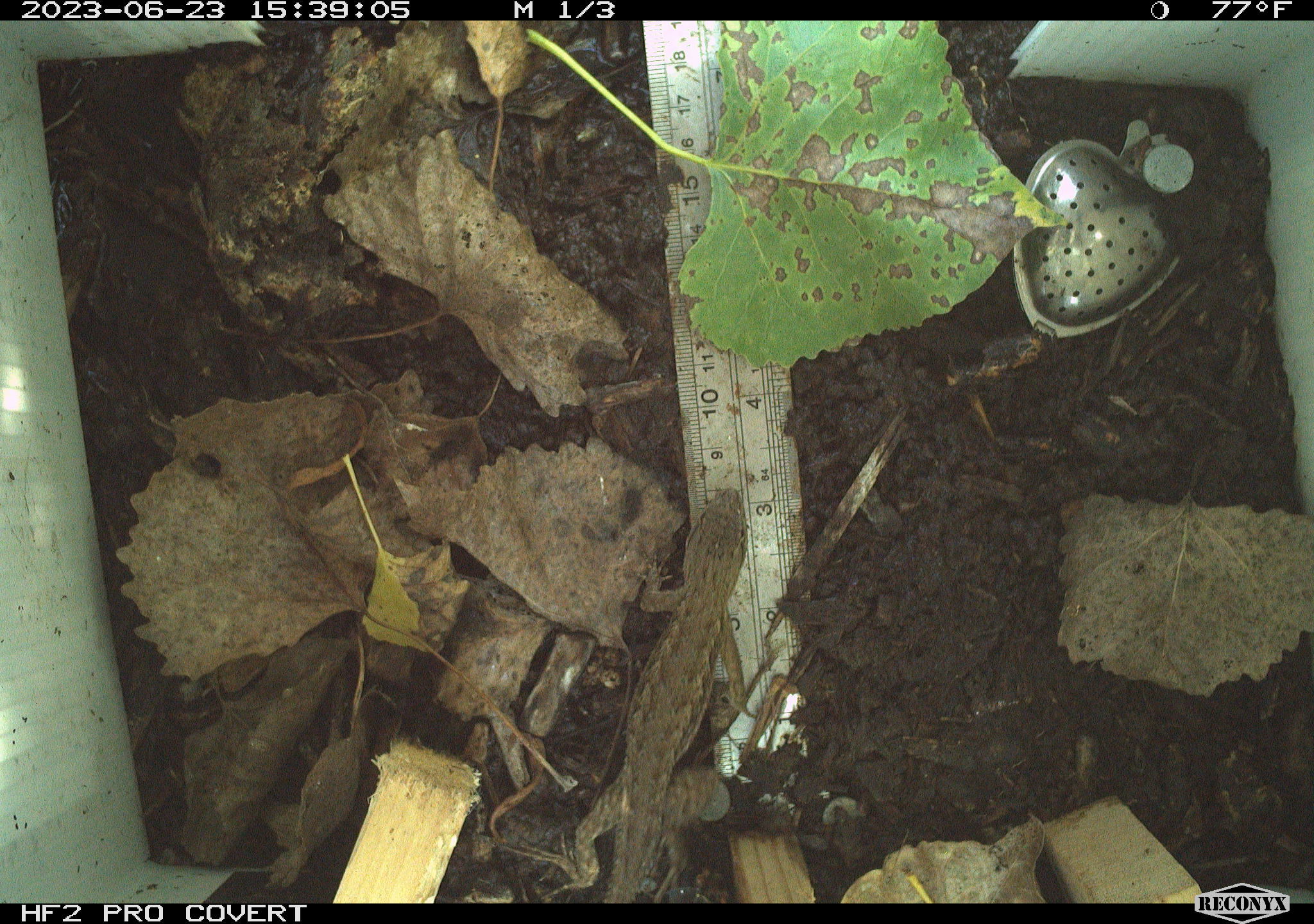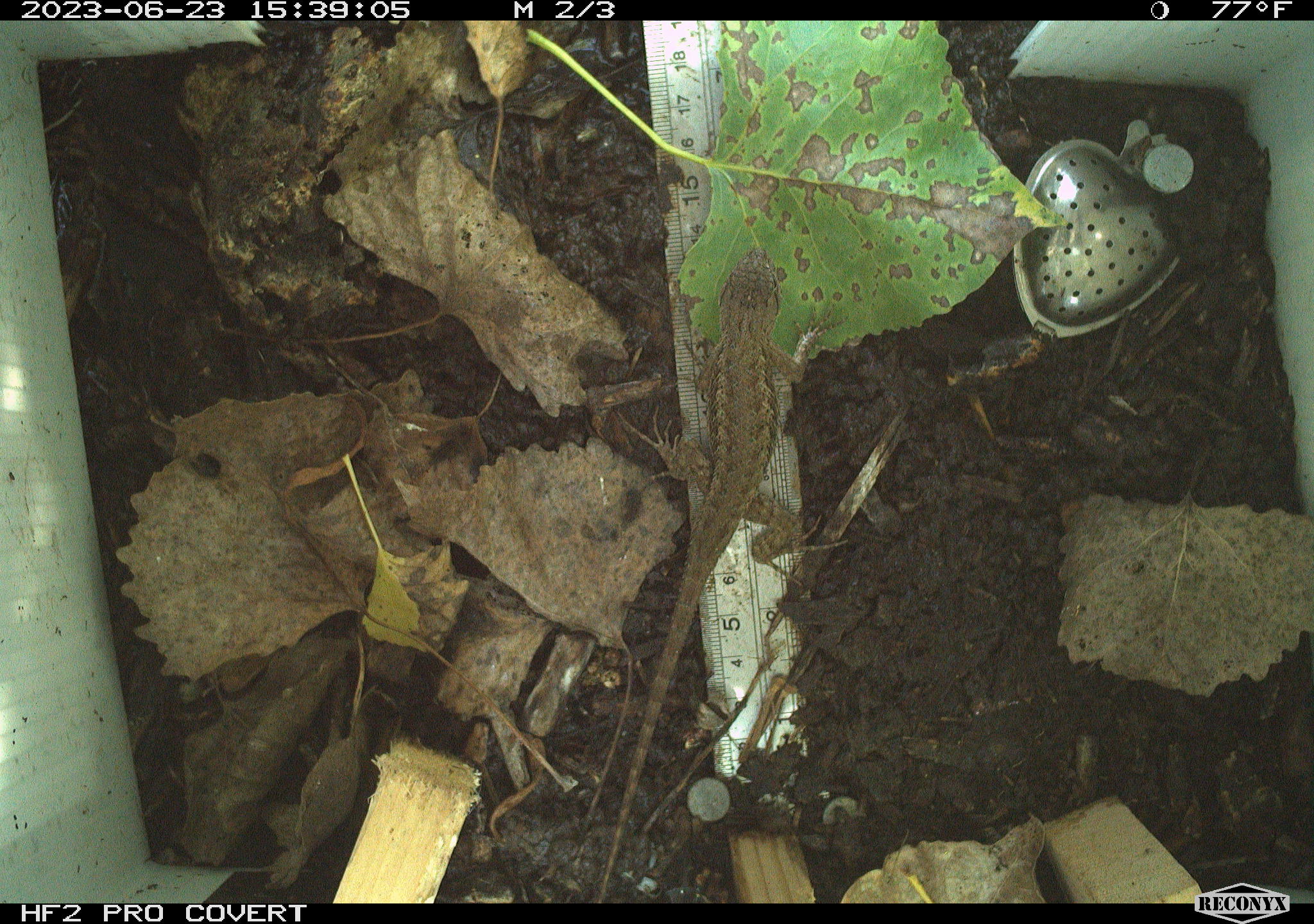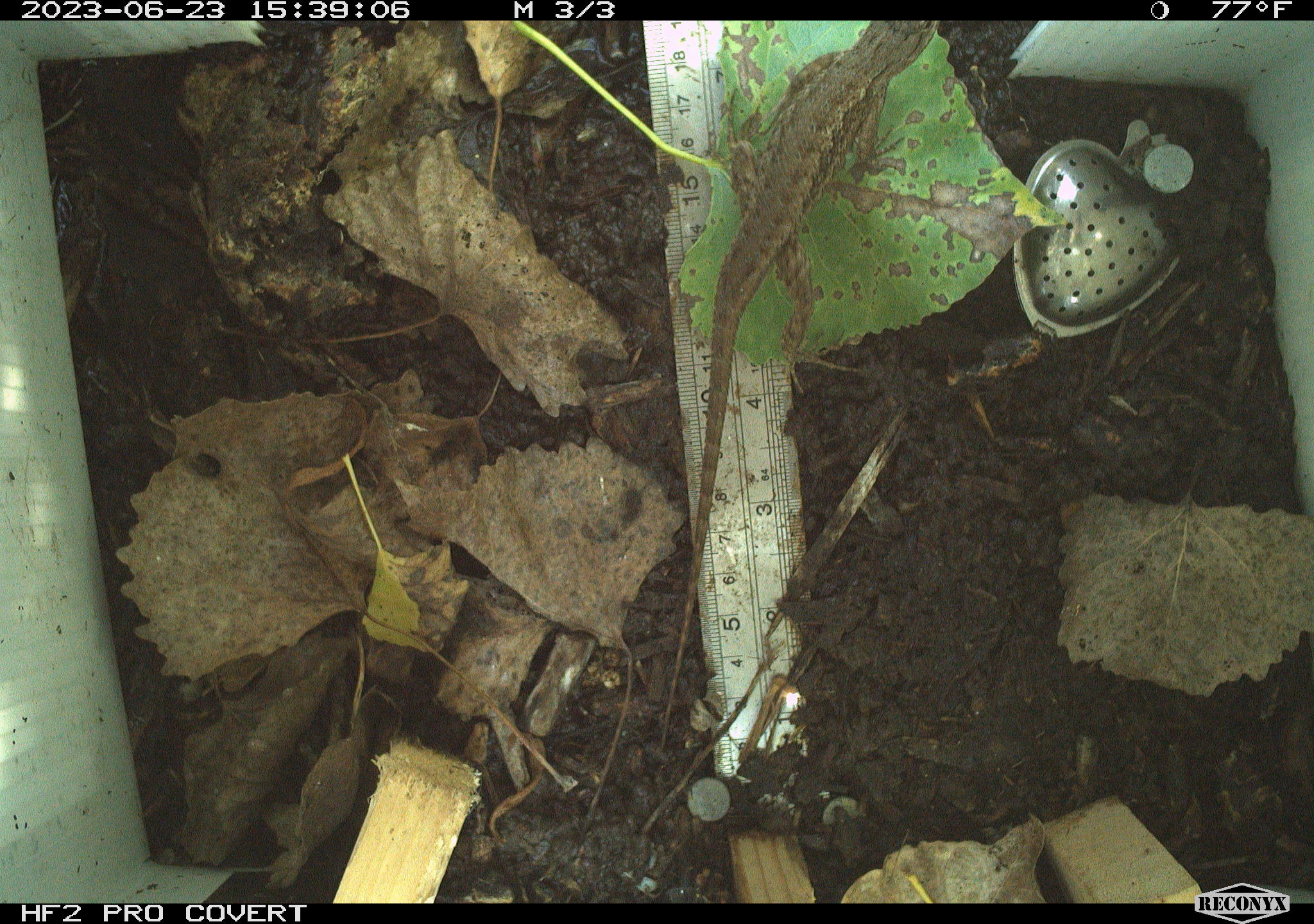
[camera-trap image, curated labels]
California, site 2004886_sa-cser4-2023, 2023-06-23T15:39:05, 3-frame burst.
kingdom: Animalia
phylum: Chordata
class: Reptilia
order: Squamata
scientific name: Squamata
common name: lizards and snakes